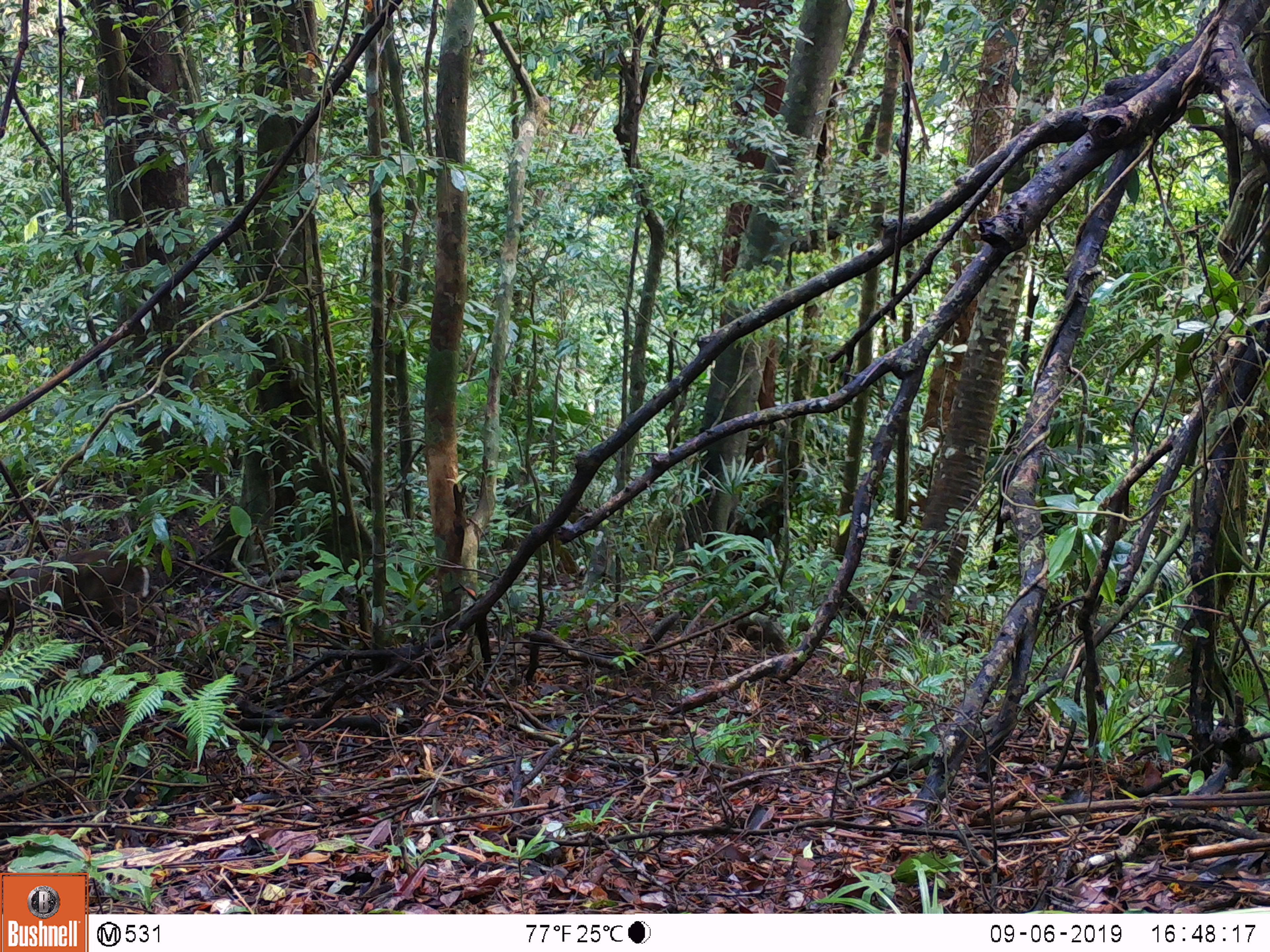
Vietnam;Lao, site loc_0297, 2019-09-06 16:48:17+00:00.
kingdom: Animalia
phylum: Chordata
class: Mammalia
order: Artiodactyla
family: Cervidae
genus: Muntiacus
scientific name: Muntiacus rooseveltorum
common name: roosevelt's muntjac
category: roosevelts muntjac group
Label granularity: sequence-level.